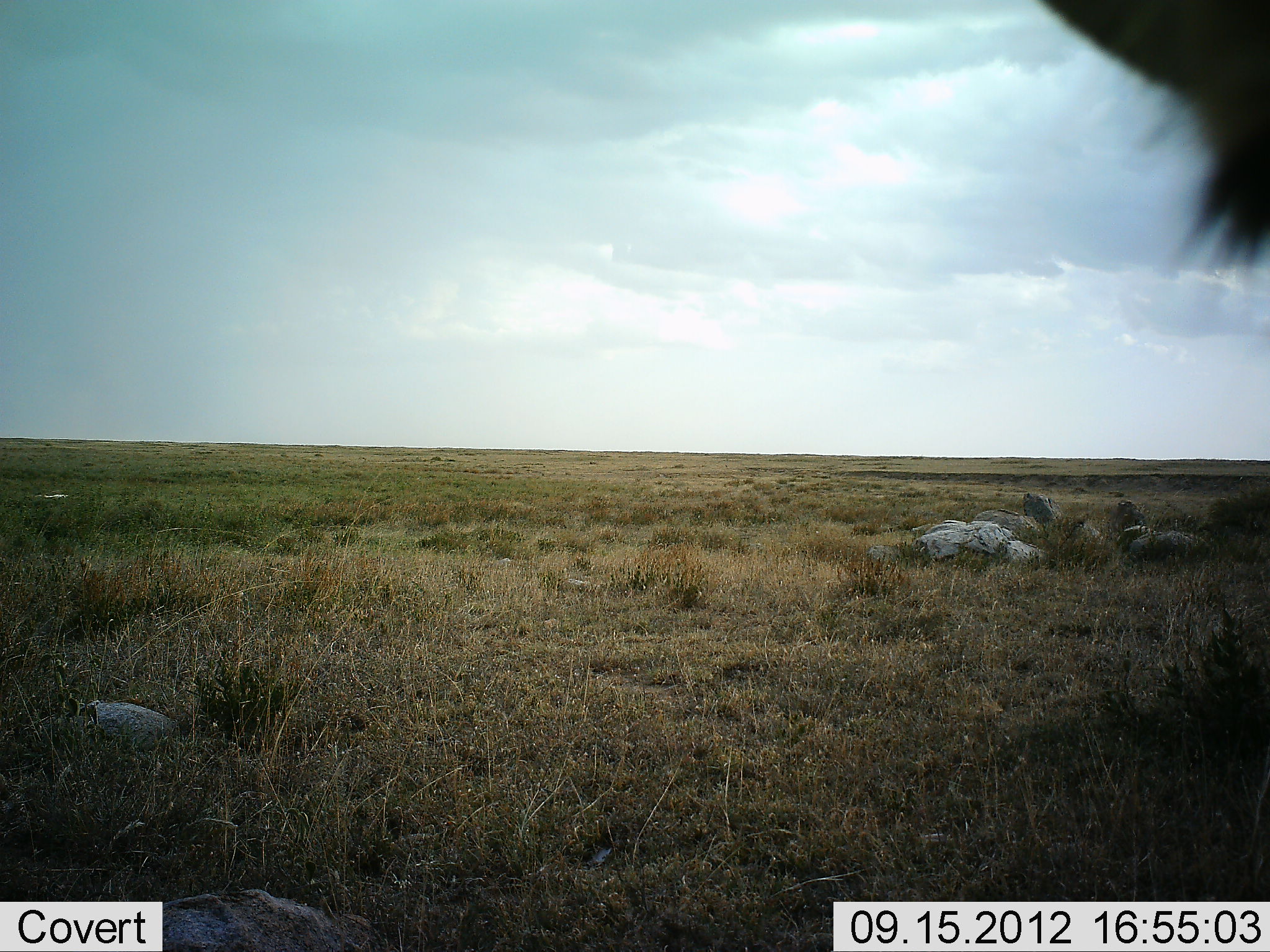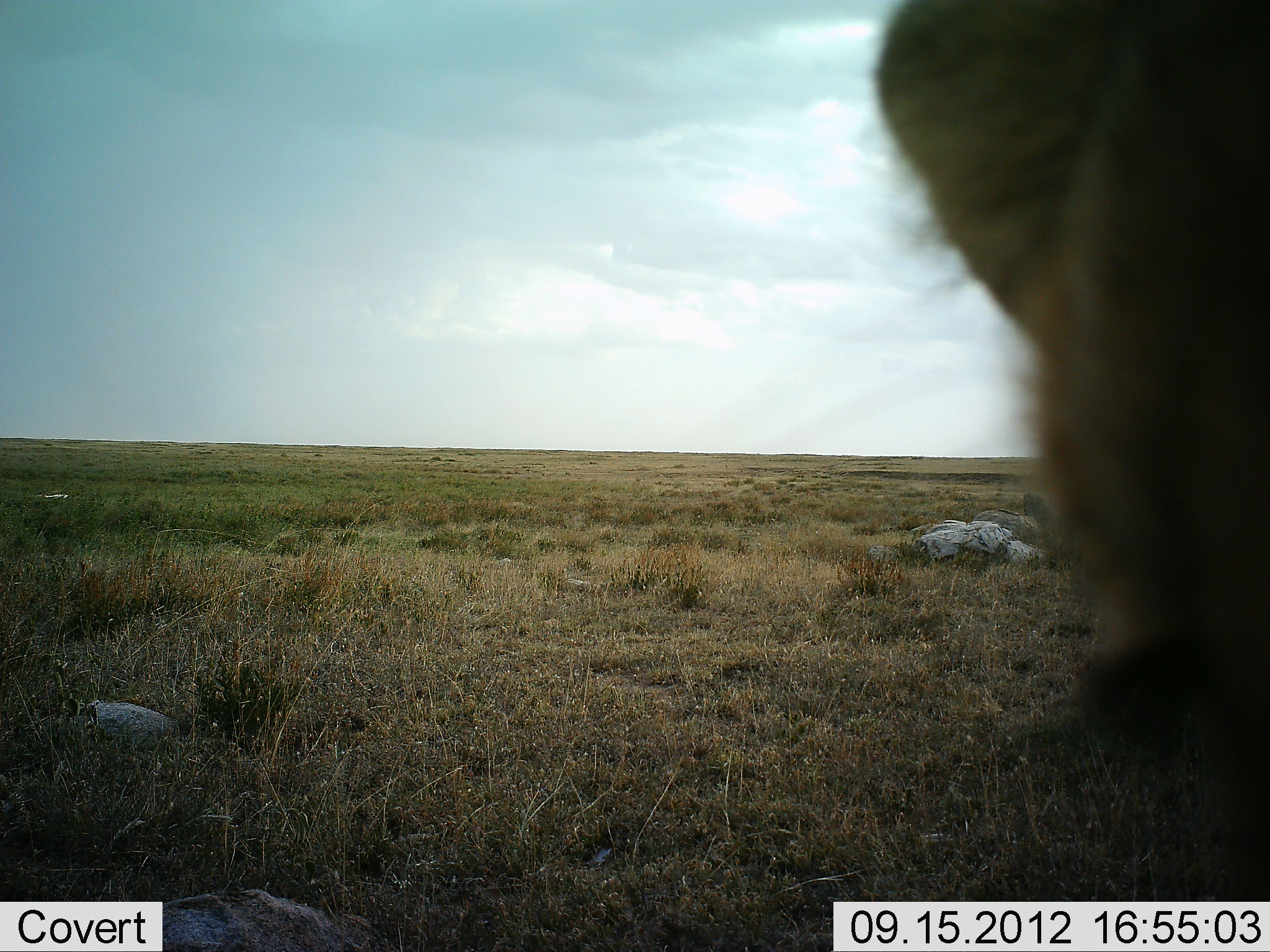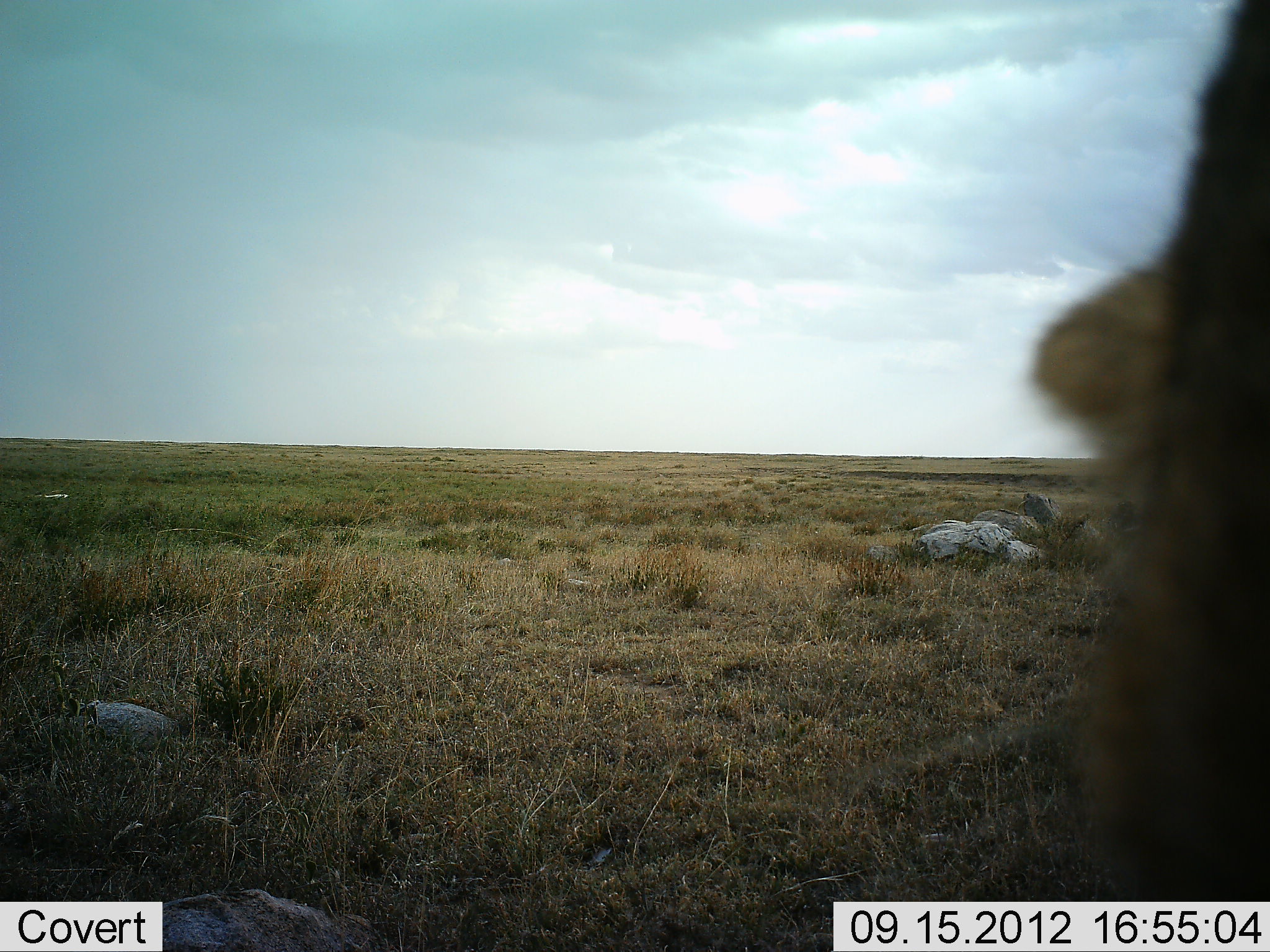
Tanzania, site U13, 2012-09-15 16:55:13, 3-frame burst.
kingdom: Animalia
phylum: Chordata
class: Mammalia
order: Carnivora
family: Felidae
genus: Panthera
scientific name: Panthera leo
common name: lion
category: lionfemale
Lionfemale (lion) (Panthera leo), count 1. Behavior (volunteer vote fractions): standing 56%, resting 11%, moving 22%, interacting 11%. Young present (vote fraction): 0%. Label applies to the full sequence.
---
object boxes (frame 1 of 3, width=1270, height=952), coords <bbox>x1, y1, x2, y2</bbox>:
animal: <bbox>1039, 0, 1270, 277</bbox>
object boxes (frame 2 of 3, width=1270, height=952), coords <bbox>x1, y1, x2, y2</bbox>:
animal: <bbox>862, 0, 1270, 902</bbox>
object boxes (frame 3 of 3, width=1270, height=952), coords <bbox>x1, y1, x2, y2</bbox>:
animal: <bbox>1016, 0, 1270, 902</bbox>